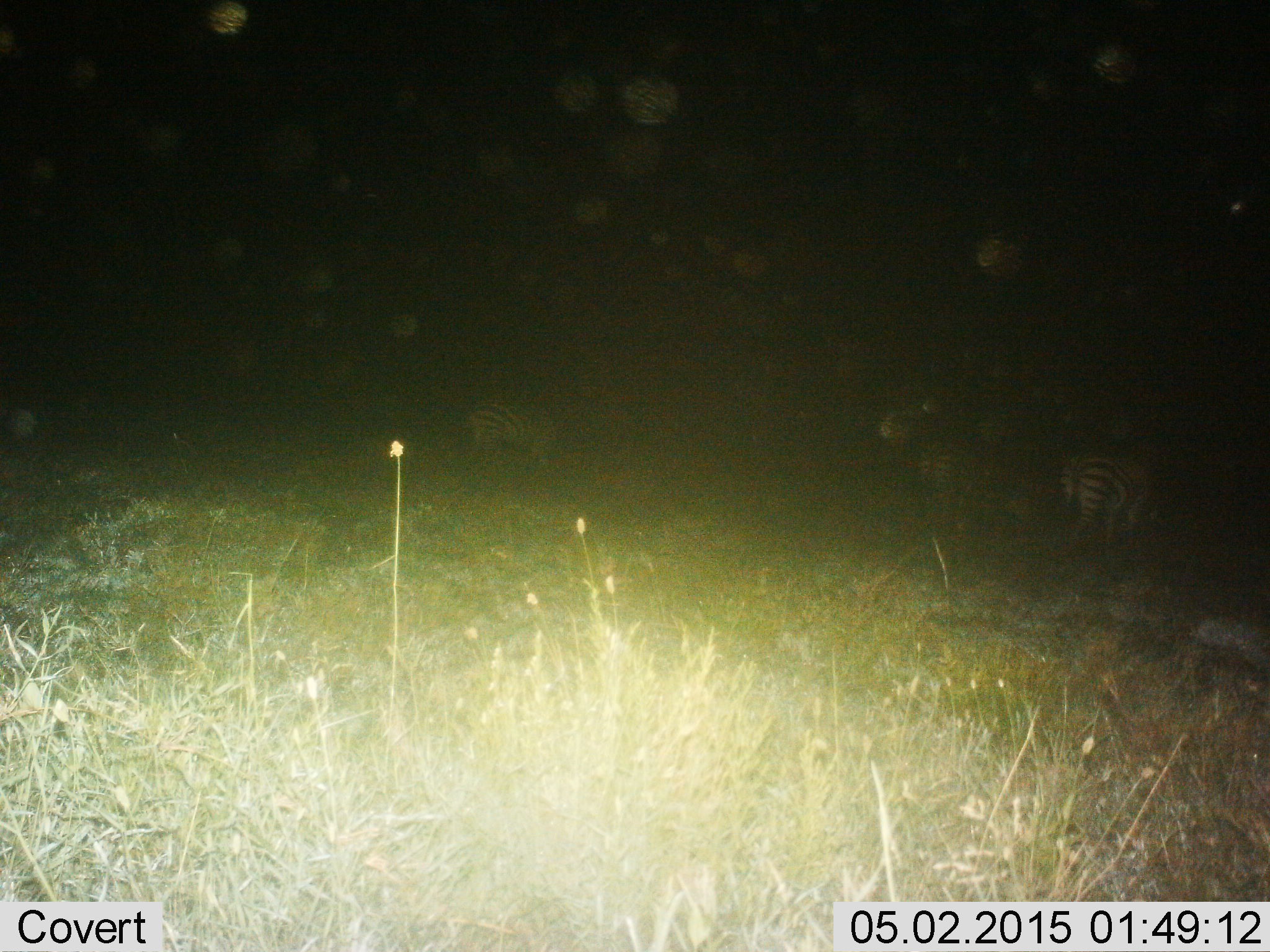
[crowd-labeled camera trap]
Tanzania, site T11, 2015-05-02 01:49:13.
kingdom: Animalia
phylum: Chordata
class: Mammalia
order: Perissodactyla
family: Equidae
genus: Equus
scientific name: Equus quagga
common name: plains zebra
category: zebra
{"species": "zebra (plains zebra) (Equus quagga)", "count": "4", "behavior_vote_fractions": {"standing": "70%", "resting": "10%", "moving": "0%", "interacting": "0%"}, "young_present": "10%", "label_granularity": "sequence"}